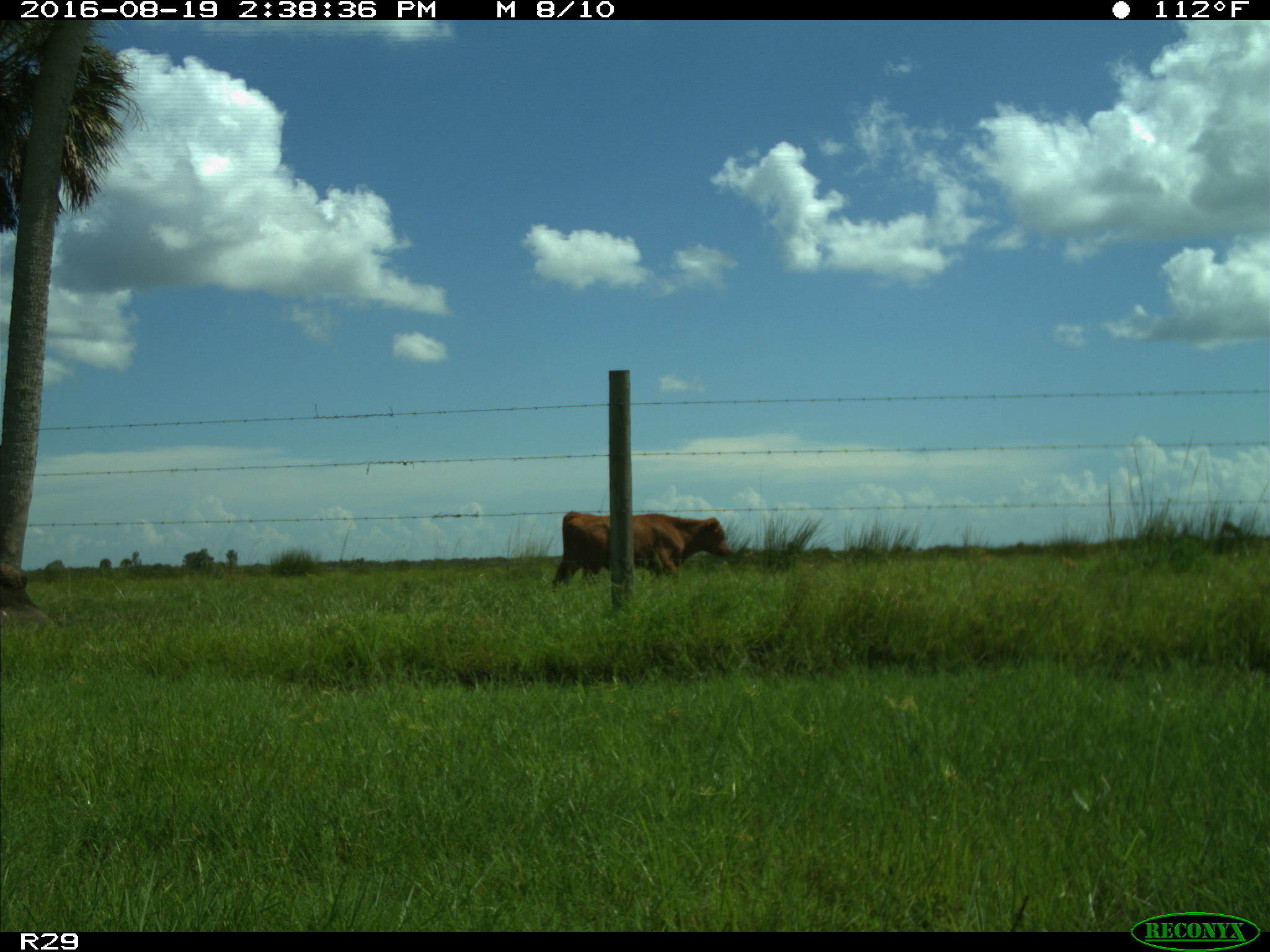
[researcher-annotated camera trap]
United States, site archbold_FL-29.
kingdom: Animalia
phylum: Chordata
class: Mammalia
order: Artiodactyla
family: Bovidae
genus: Bos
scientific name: Bos taurus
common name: domestic cow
Bos taurus (domestic cow).